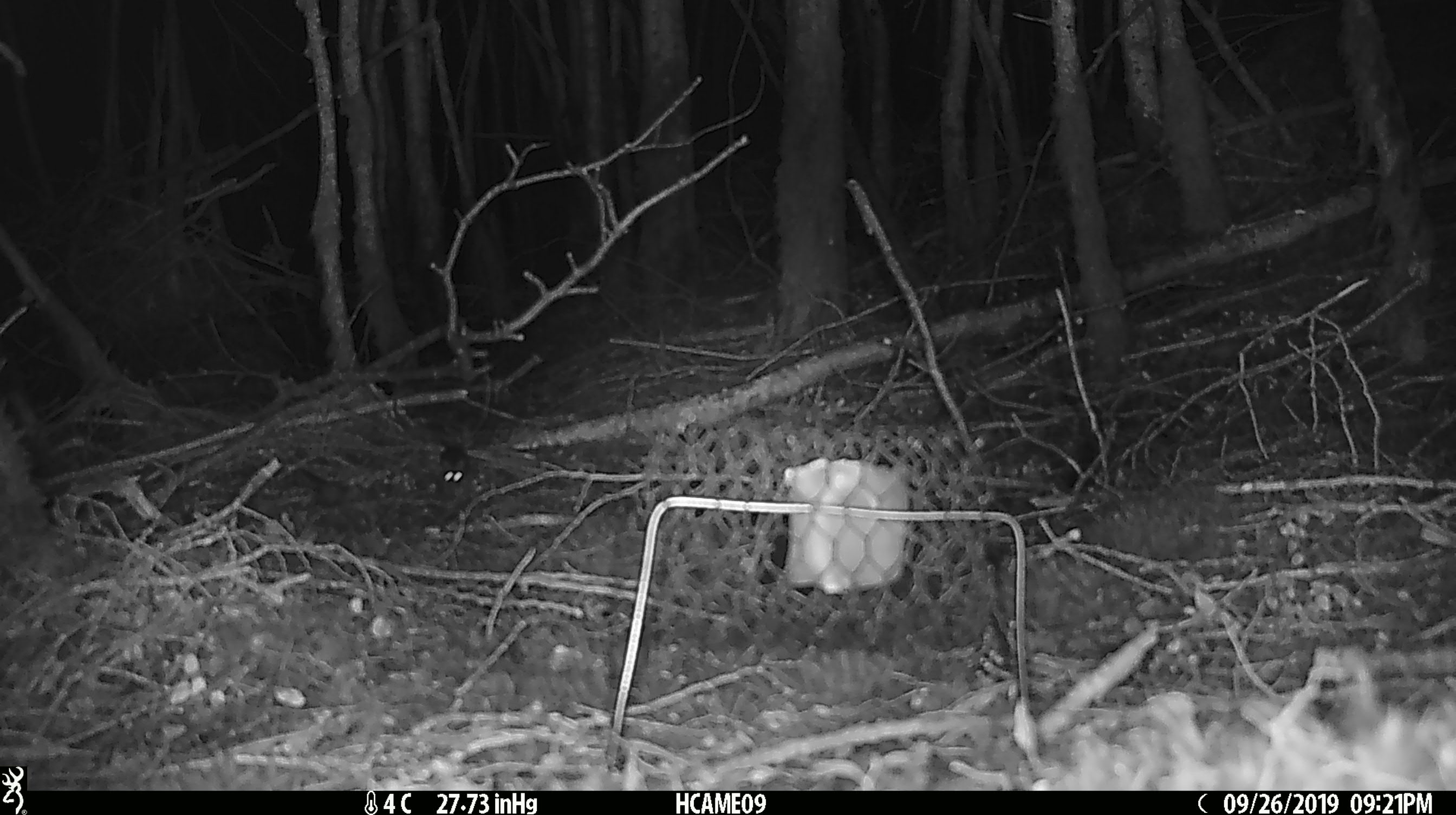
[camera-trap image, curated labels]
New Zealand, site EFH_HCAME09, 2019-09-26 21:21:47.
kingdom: Animalia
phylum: Chordata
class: Mammalia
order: Rodentia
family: Muridae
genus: Mus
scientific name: Mus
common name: mouse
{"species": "mouse (Mus)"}